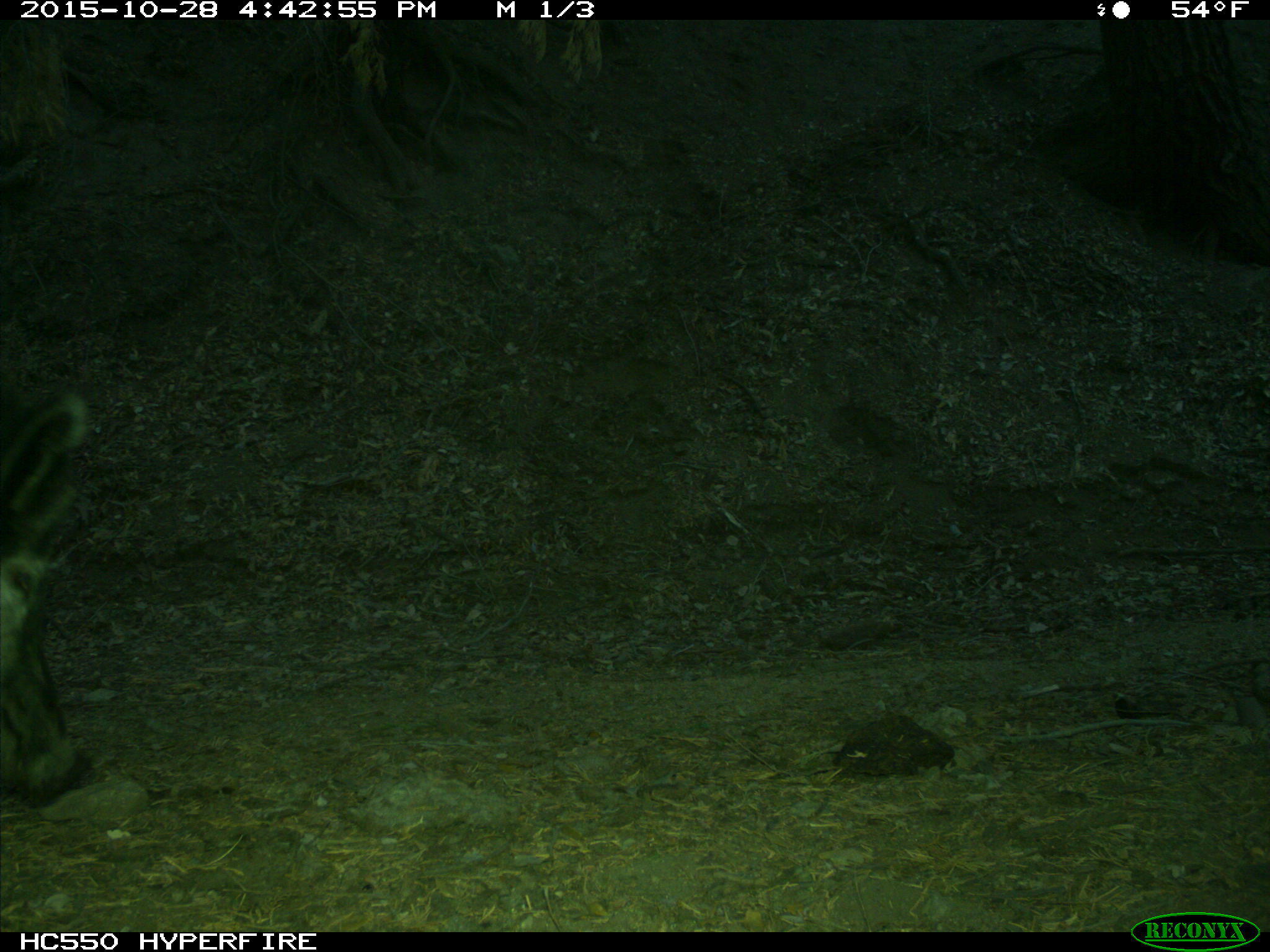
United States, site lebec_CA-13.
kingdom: Animalia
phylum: Chordata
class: Mammalia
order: Artiodactyla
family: Suidae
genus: Sus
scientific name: Sus scrofa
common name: wild boar